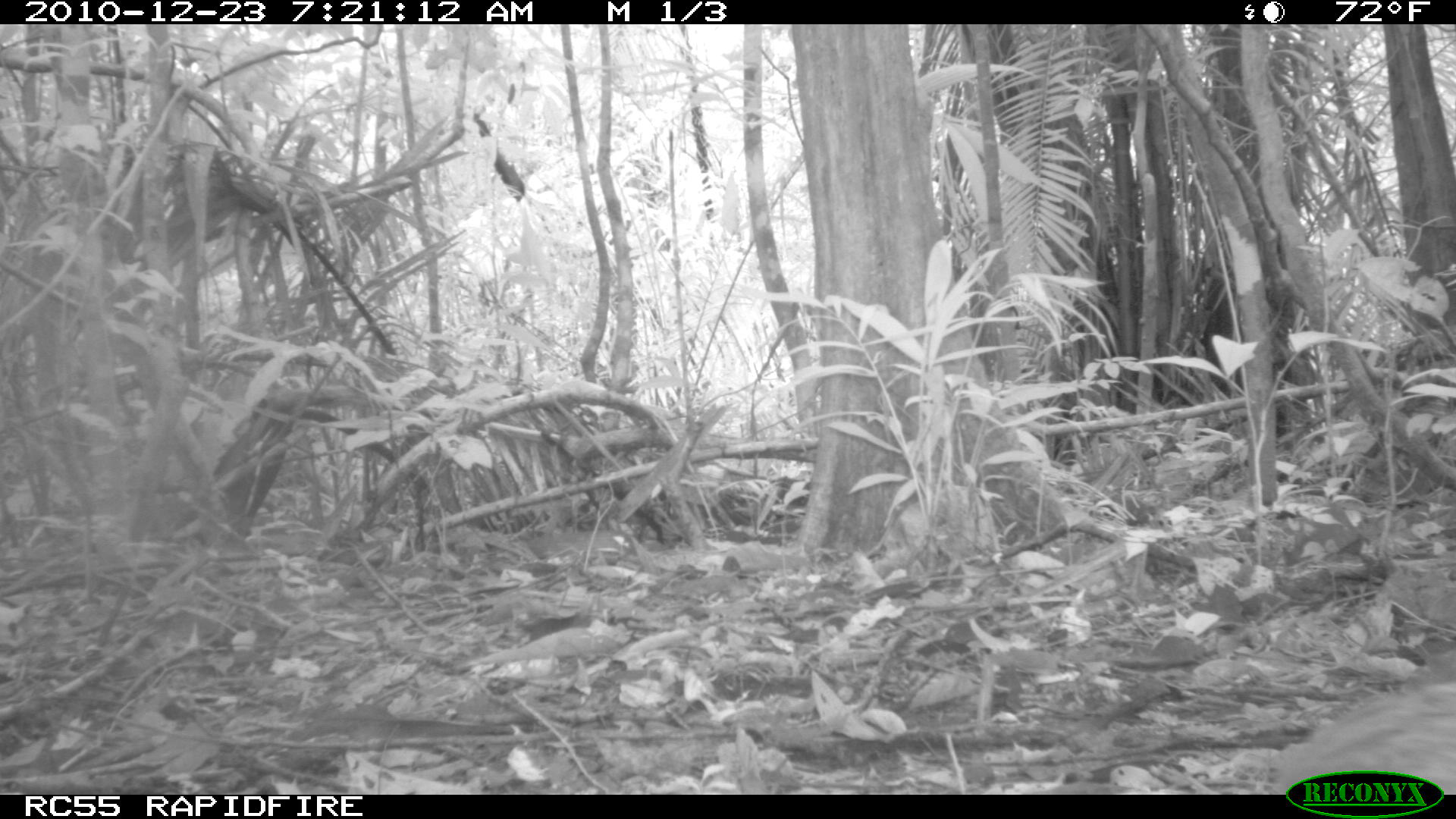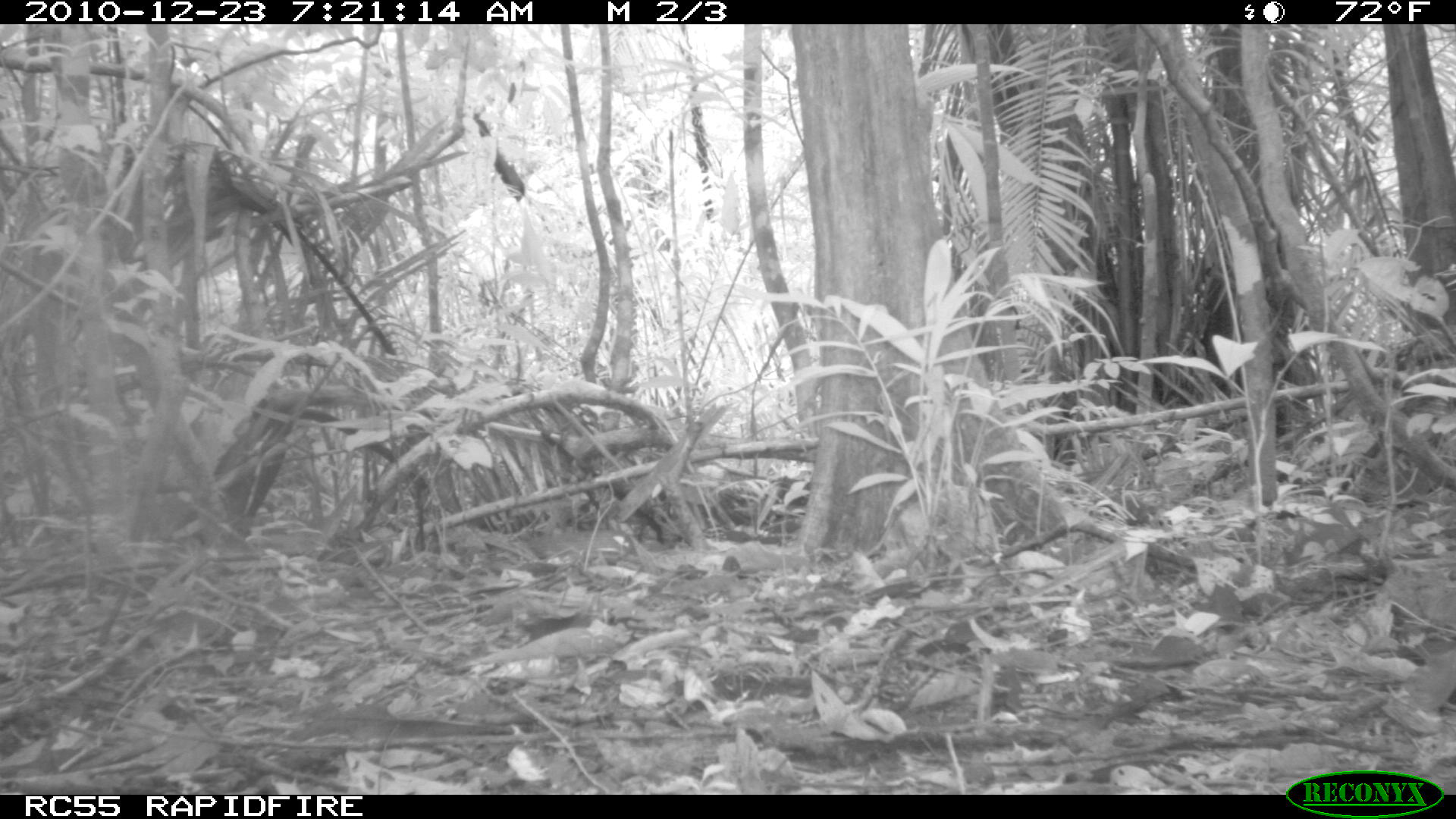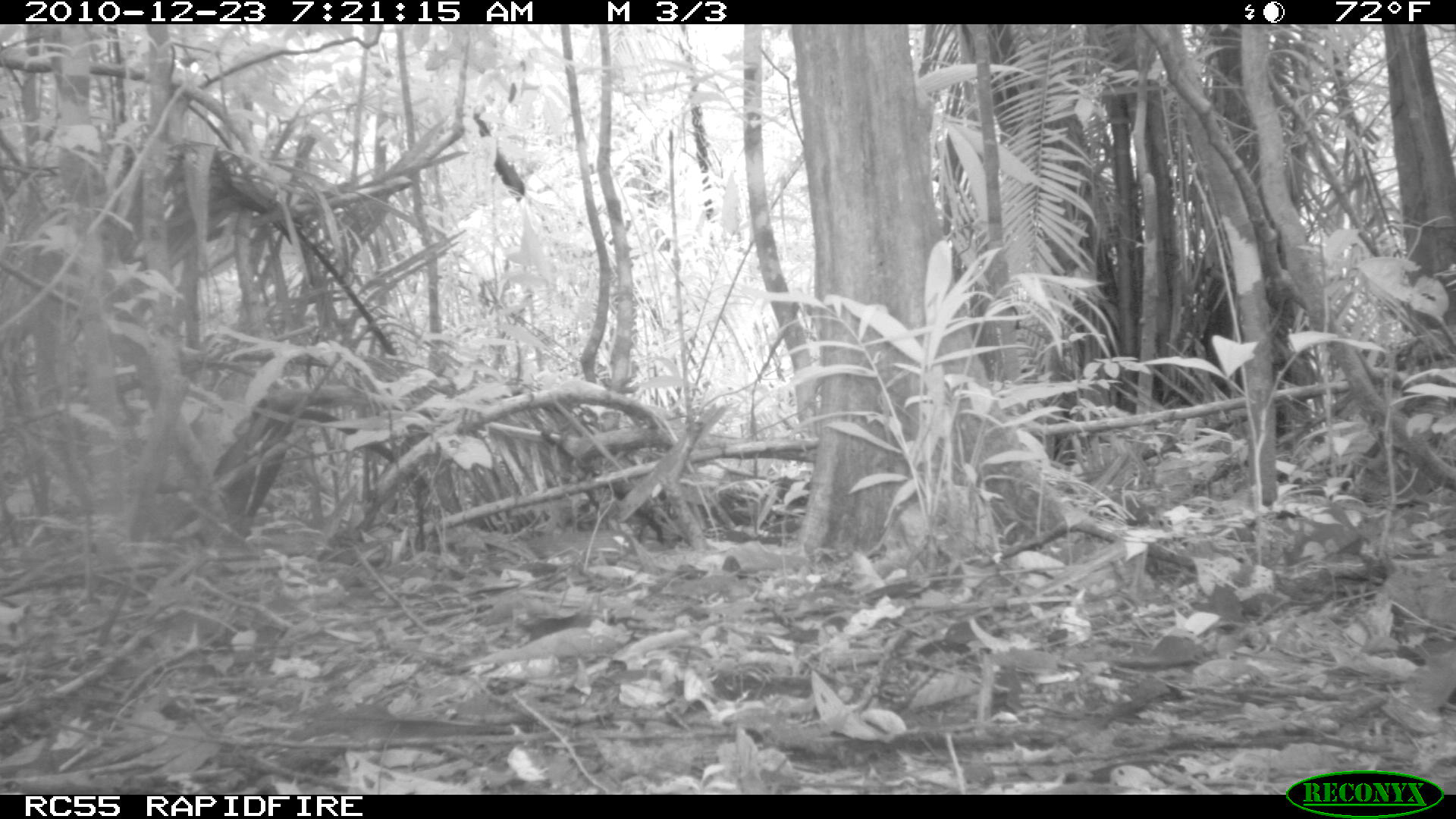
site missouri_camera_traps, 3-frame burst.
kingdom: Animalia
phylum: Chordata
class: Mammalia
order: Rodentia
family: Dasyproctidae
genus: Dasyprocta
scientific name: Dasyprocta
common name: agouti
Agouti (Dasyprocta). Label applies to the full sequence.